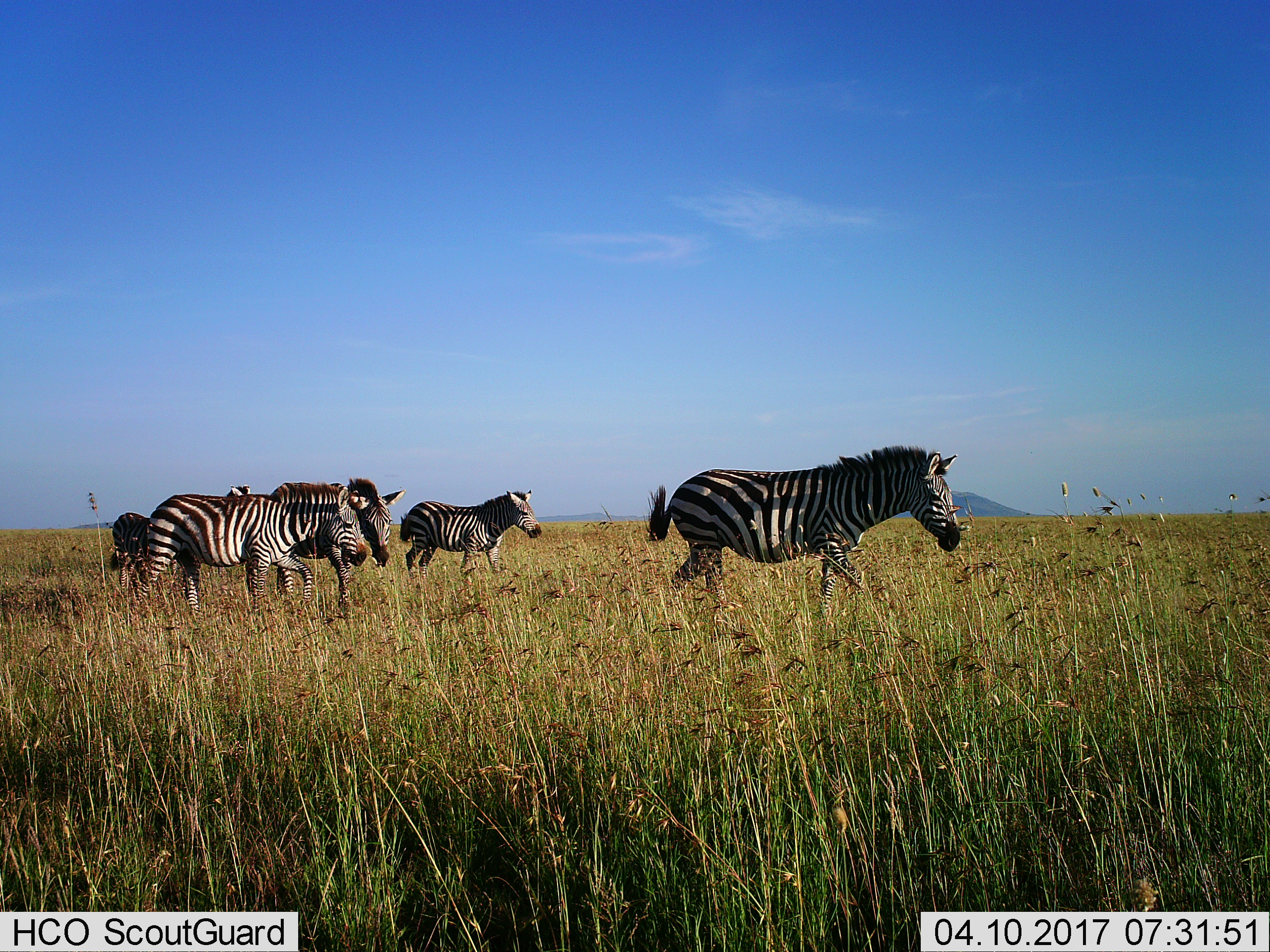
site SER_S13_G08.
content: unidentified animal